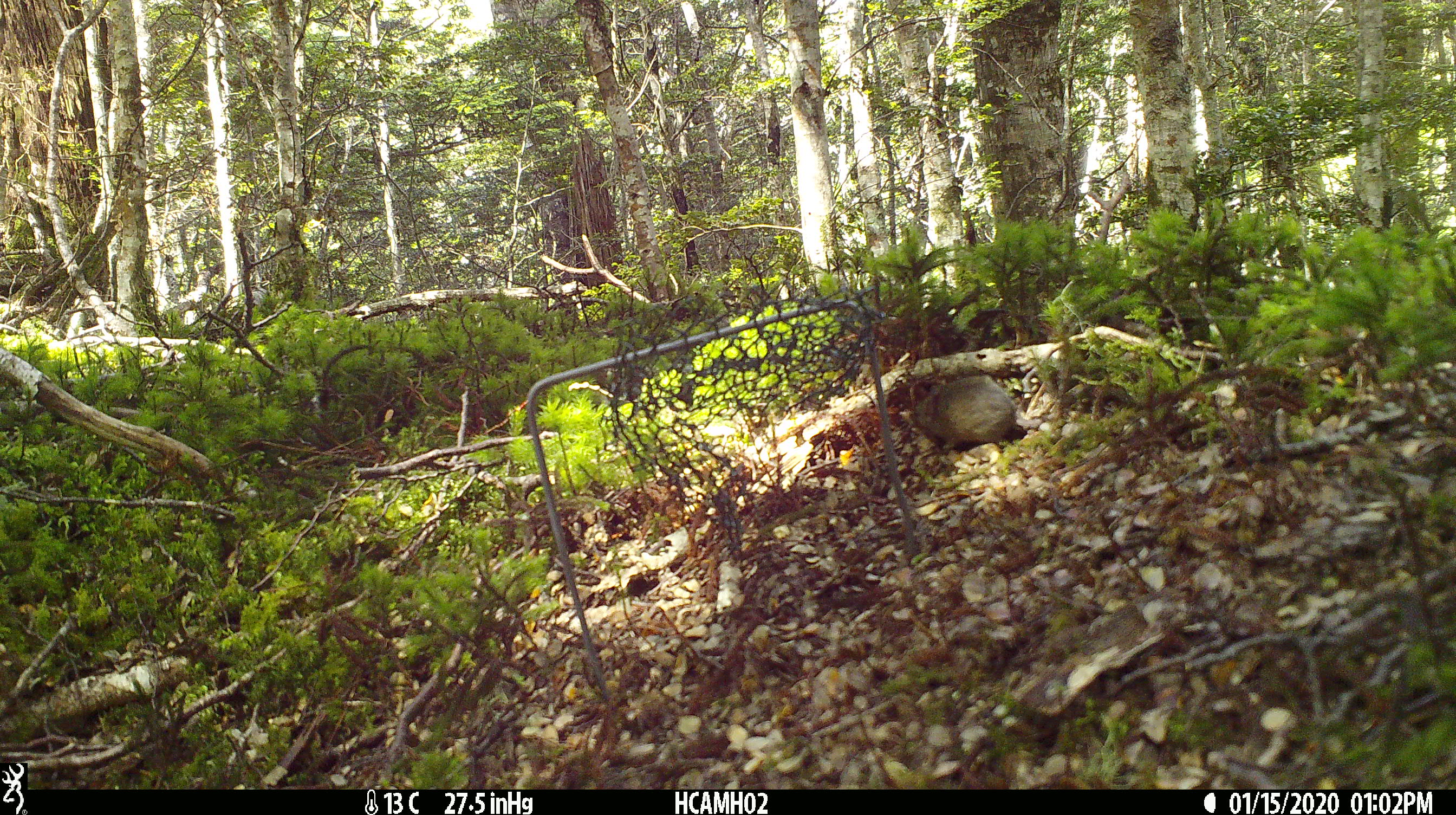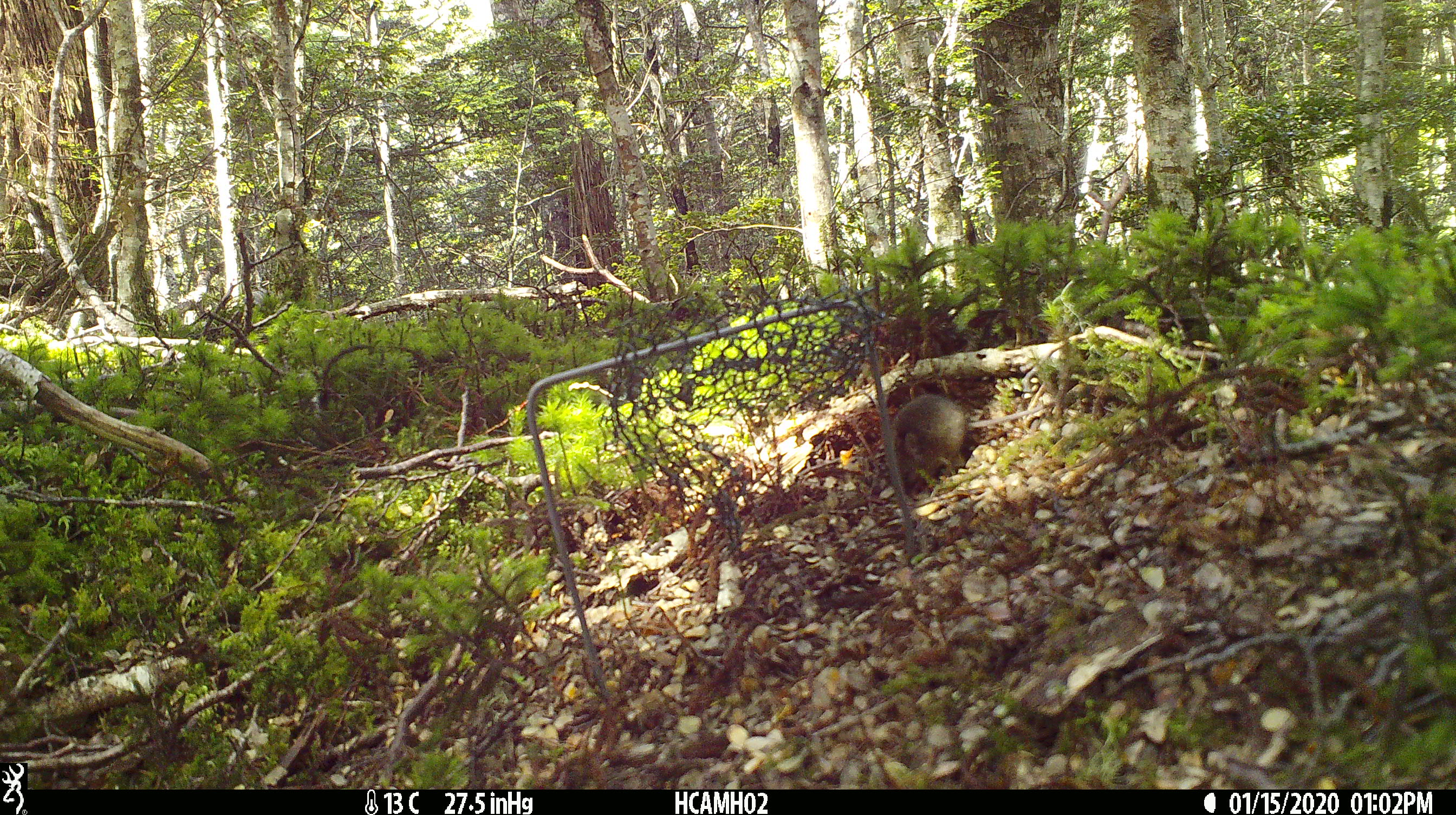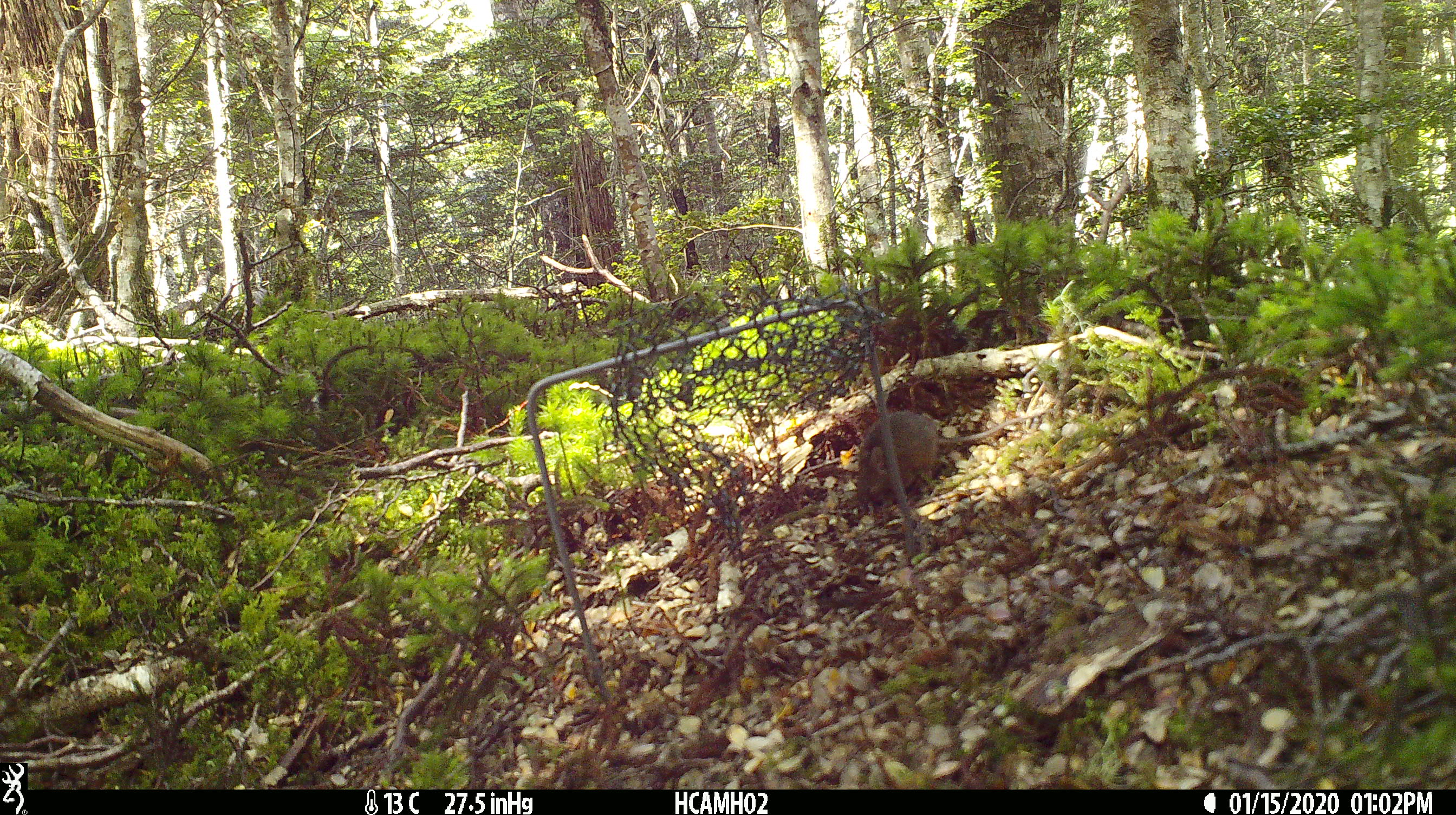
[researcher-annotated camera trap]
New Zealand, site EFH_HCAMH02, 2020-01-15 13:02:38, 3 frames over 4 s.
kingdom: Animalia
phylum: Chordata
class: Mammalia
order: Rodentia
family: Muridae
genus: Mus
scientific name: Mus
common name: mouse